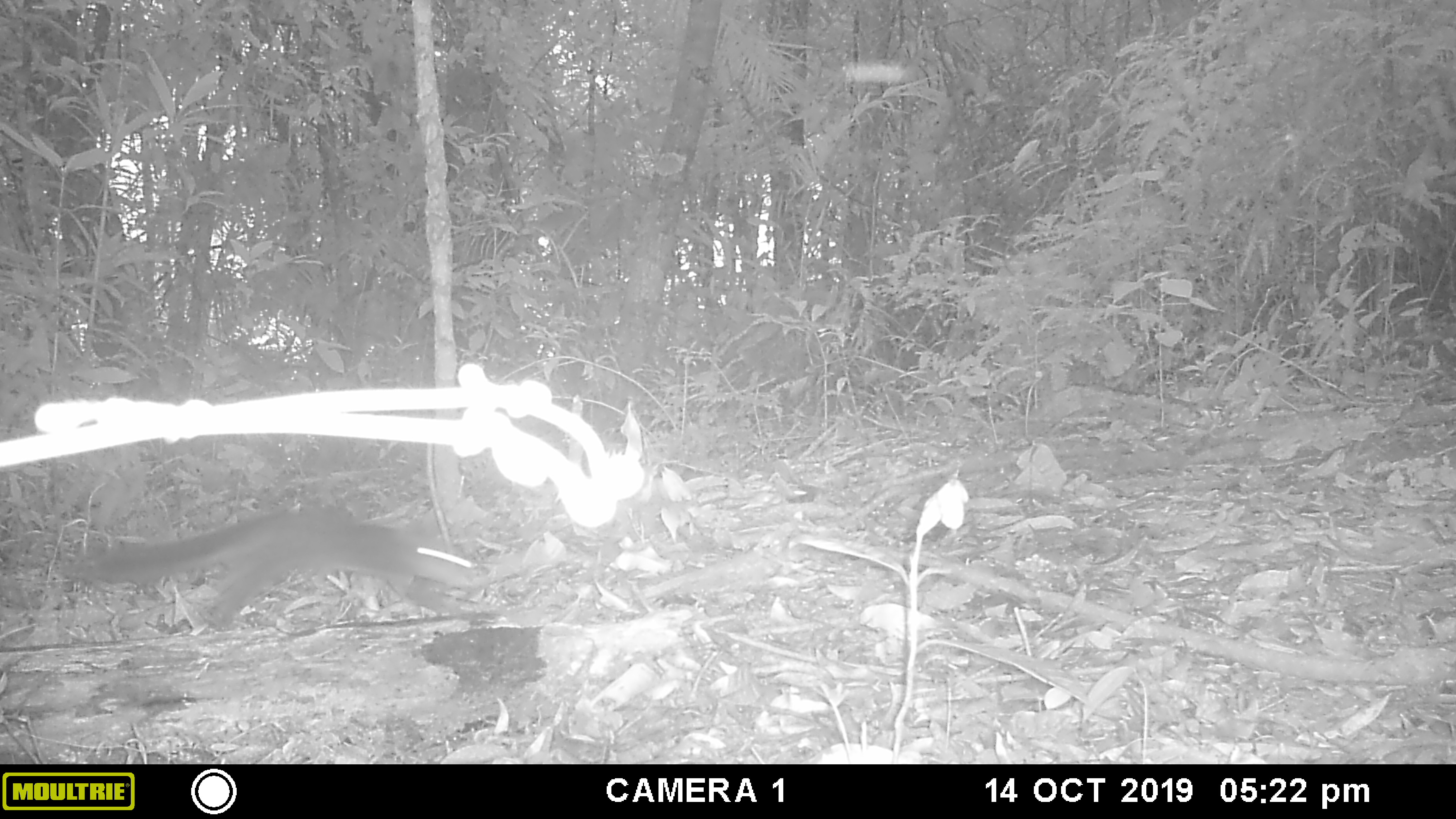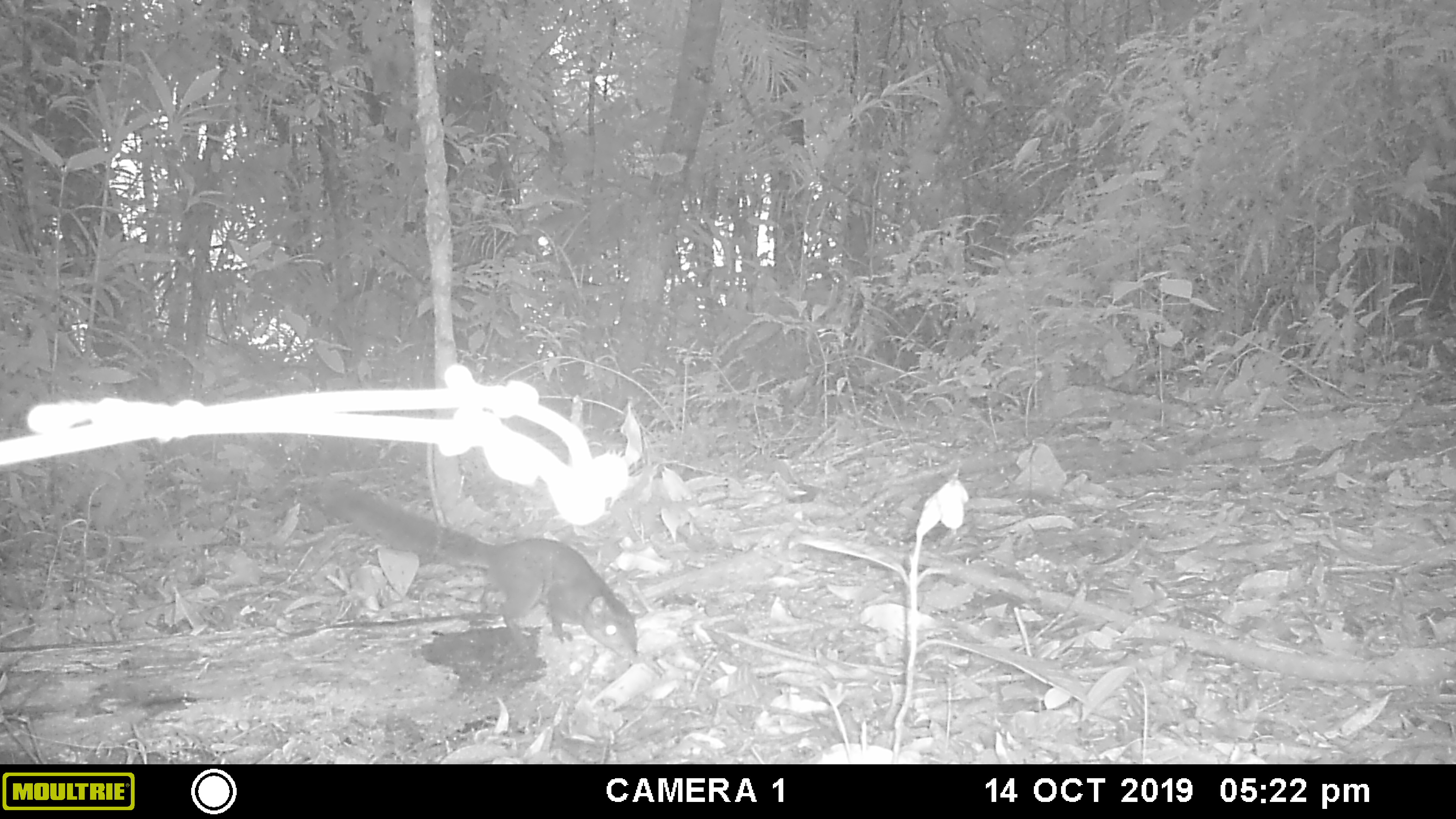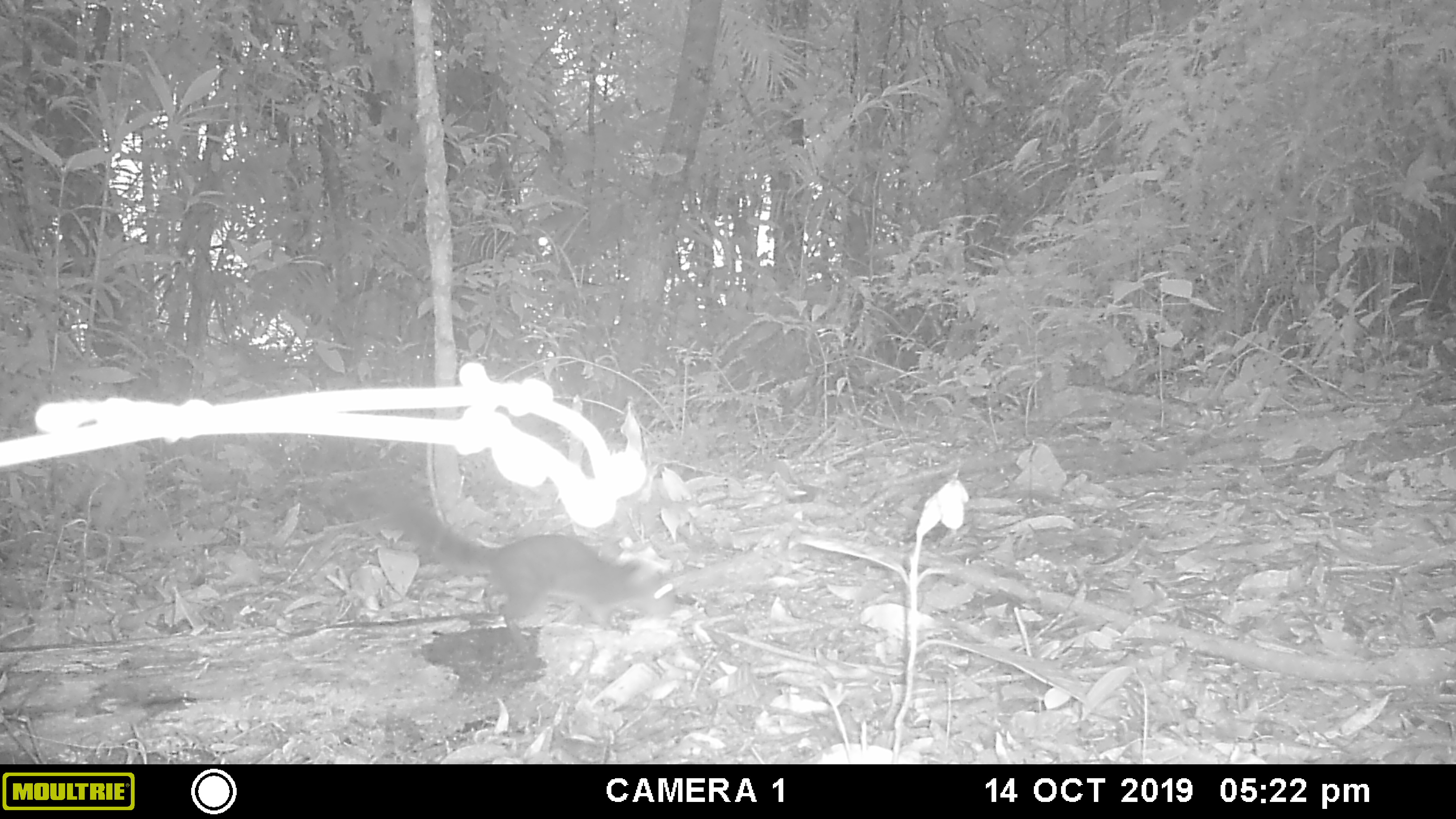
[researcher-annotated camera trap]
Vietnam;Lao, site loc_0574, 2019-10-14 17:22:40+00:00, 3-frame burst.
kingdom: Animalia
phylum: Chordata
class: Mammalia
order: Rodentia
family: Sciuridae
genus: Dremomys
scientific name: Dremomys rufigenis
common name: red-cheeked squirrel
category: red cheeked squirrel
Red cheeked squirrel (red-cheeked squirrel) (Dremomys rufigenis). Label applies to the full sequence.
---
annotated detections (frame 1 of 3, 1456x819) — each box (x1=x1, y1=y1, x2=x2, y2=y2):
red cheeked squirrel: (x1=64, y1=504, x2=481, y2=626)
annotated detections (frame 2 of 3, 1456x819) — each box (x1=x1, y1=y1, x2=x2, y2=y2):
red cheeked squirrel: (x1=311, y1=476, x2=639, y2=666)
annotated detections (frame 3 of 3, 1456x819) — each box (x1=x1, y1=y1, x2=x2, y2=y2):
red cheeked squirrel: (x1=344, y1=462, x2=673, y2=647)